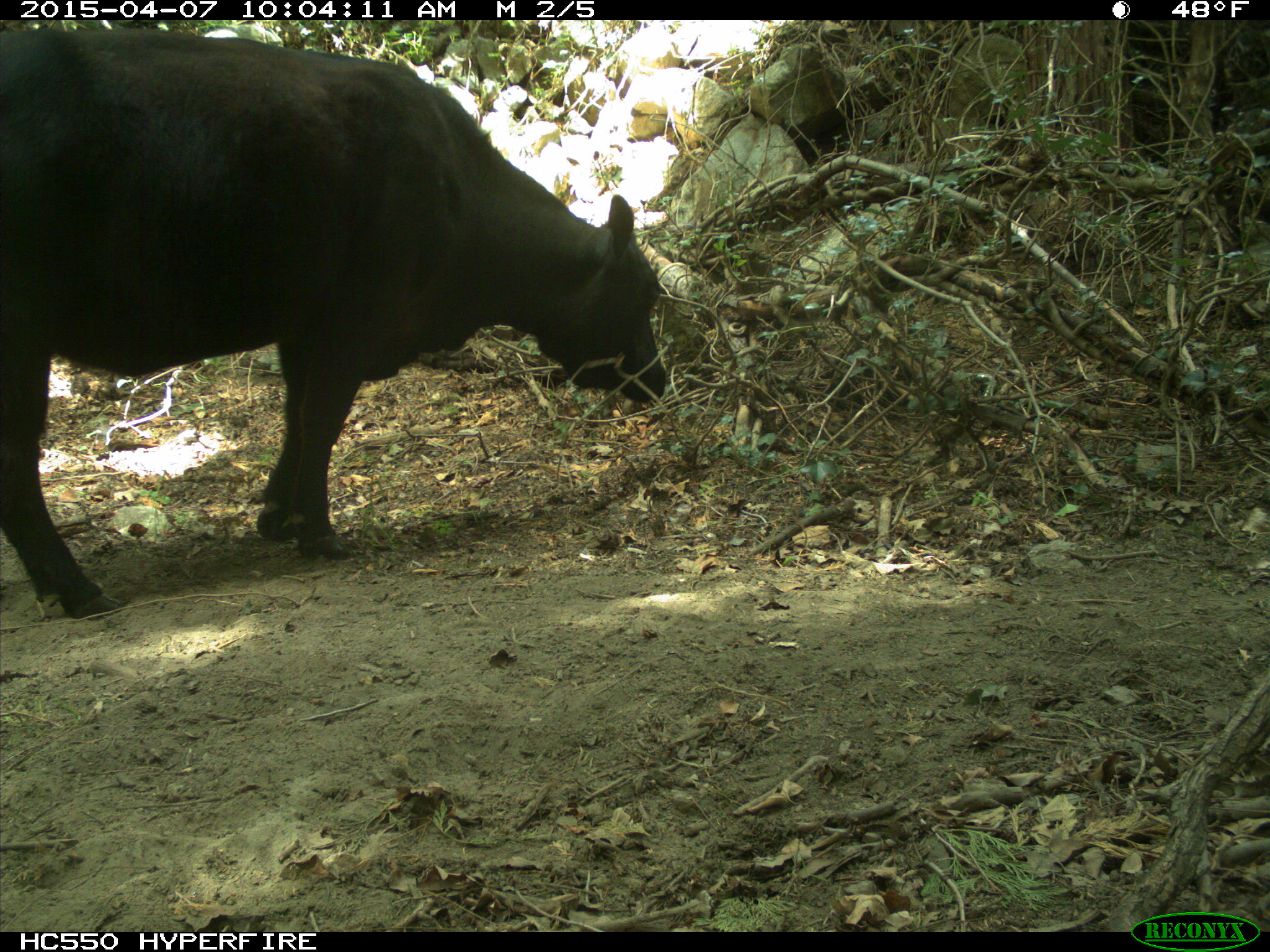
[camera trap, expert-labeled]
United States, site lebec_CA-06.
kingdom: Animalia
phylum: Chordata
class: Mammalia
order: Artiodactyla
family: Bovidae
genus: Bos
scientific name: Bos taurus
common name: domestic cow